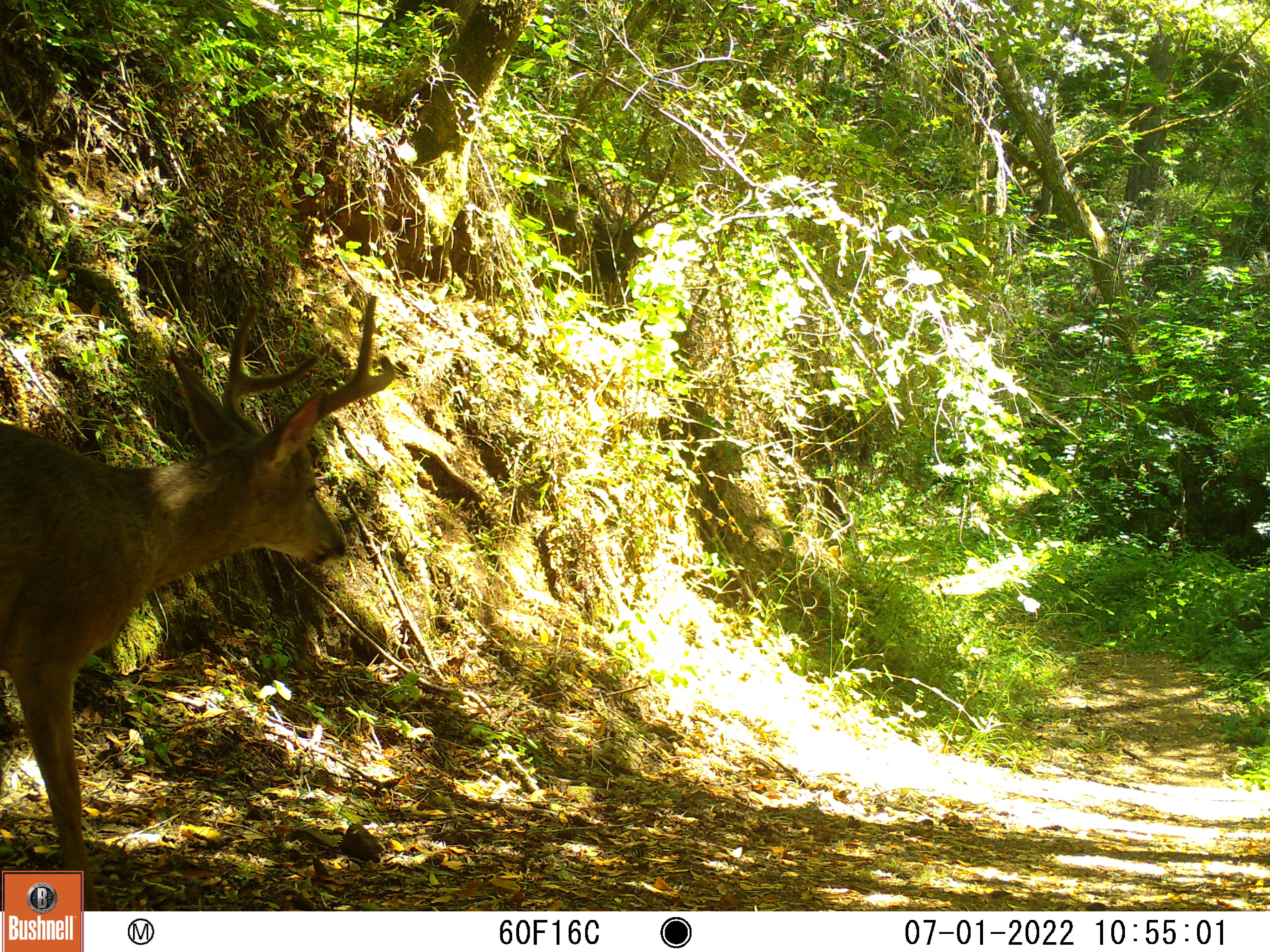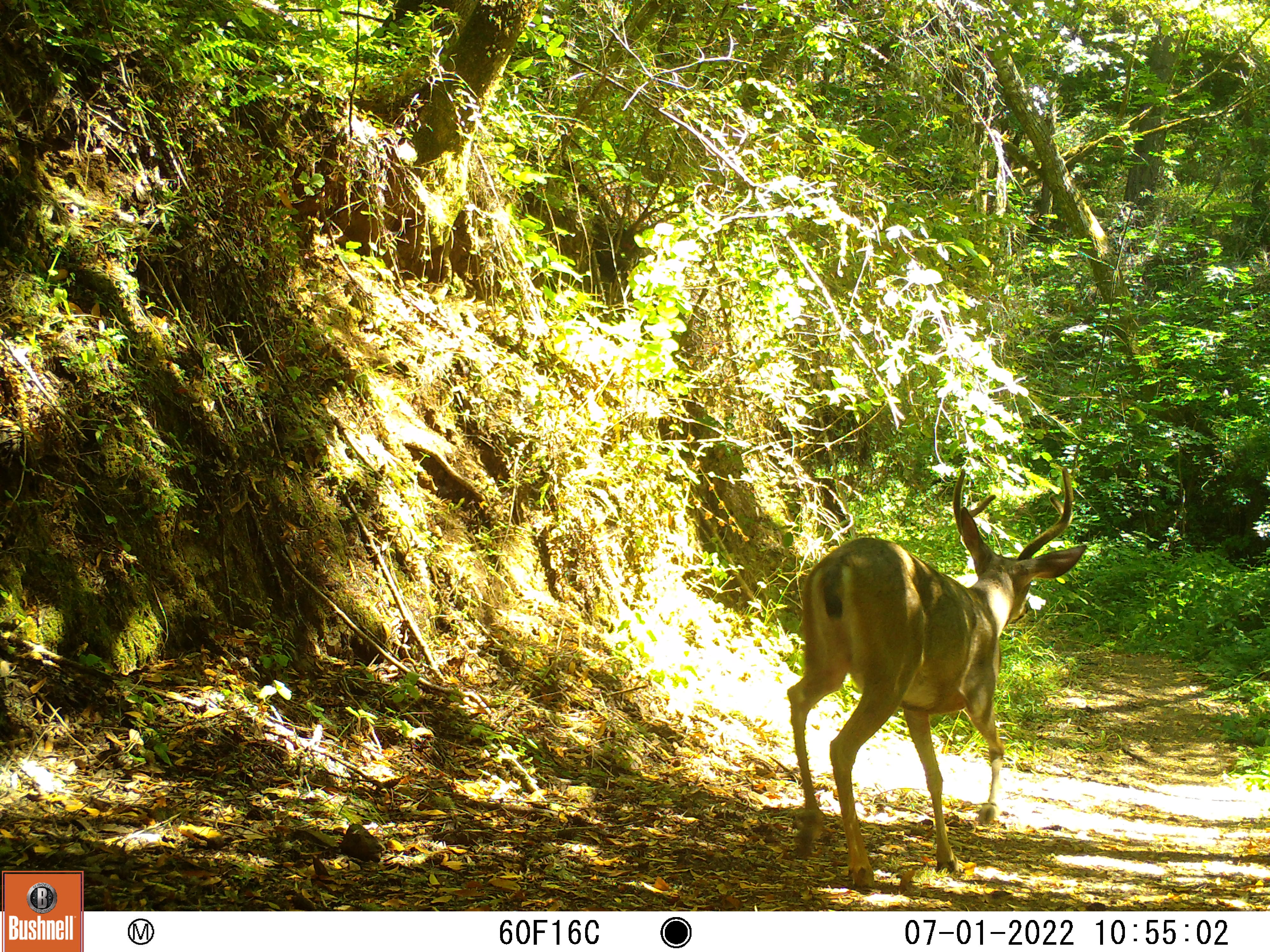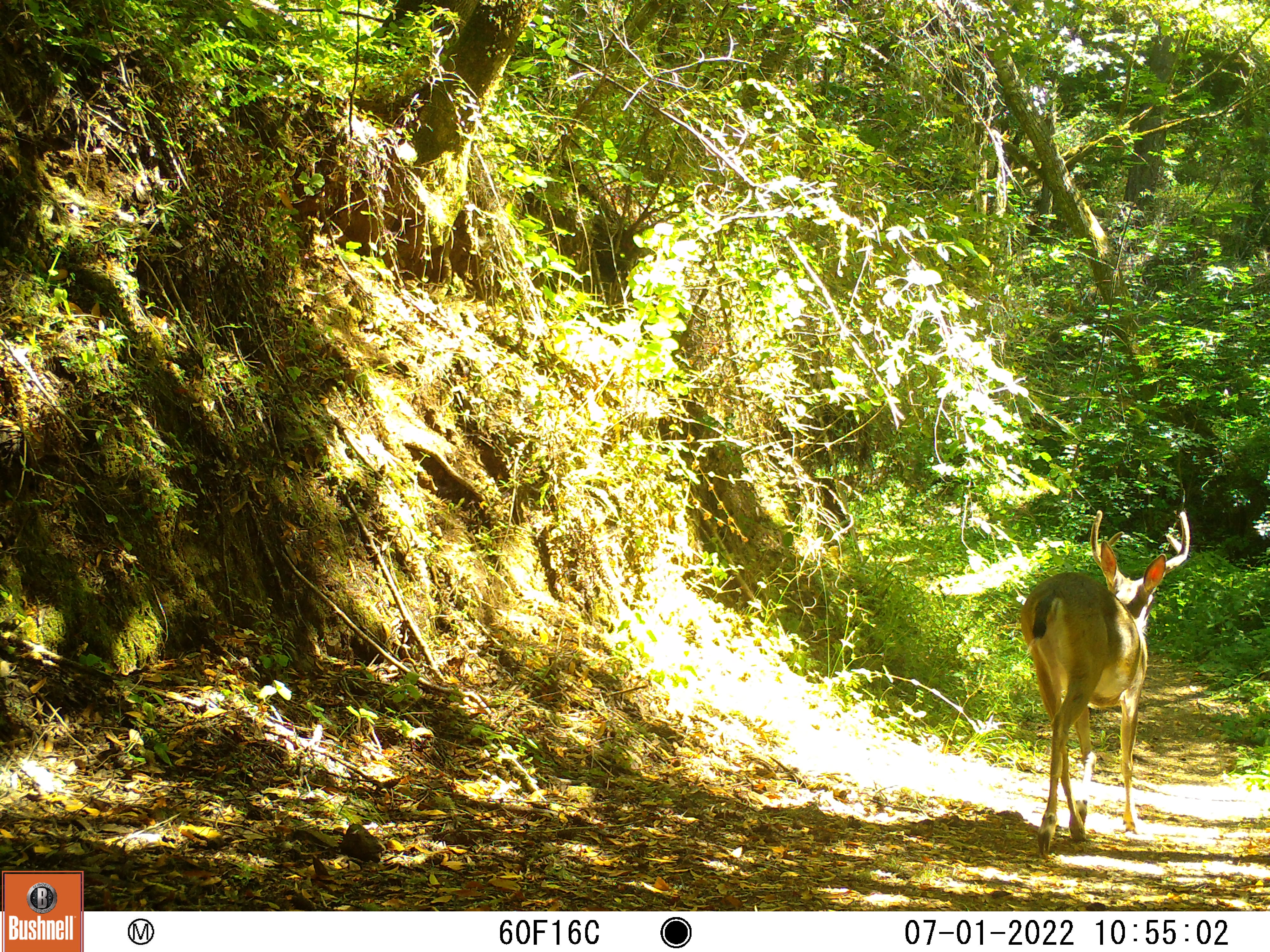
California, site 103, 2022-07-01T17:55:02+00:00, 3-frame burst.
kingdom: Animalia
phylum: Chordata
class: Mammalia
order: Artiodactyla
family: Cervidae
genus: Odocoileus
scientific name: Odocoileus hemionus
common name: mule deer